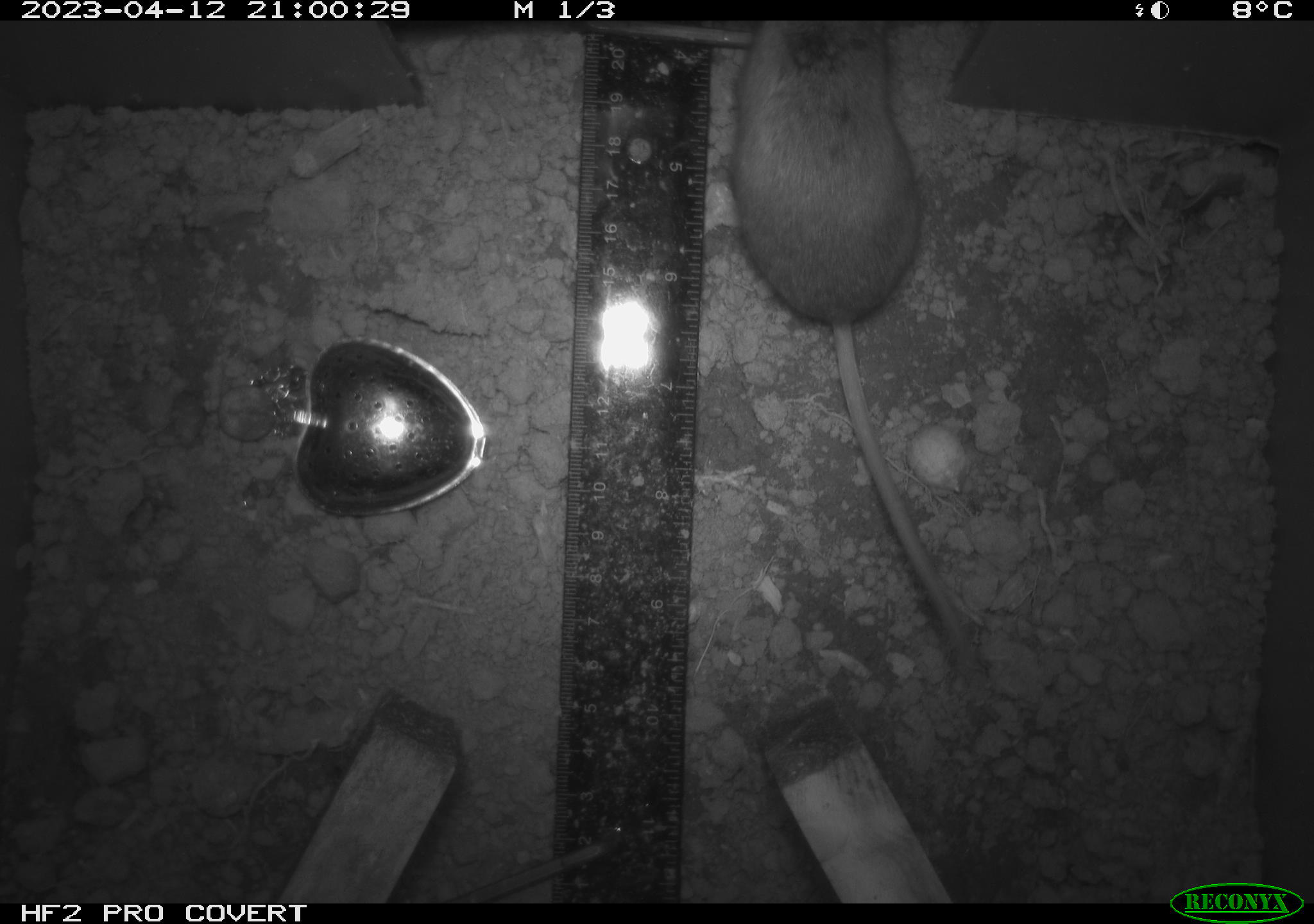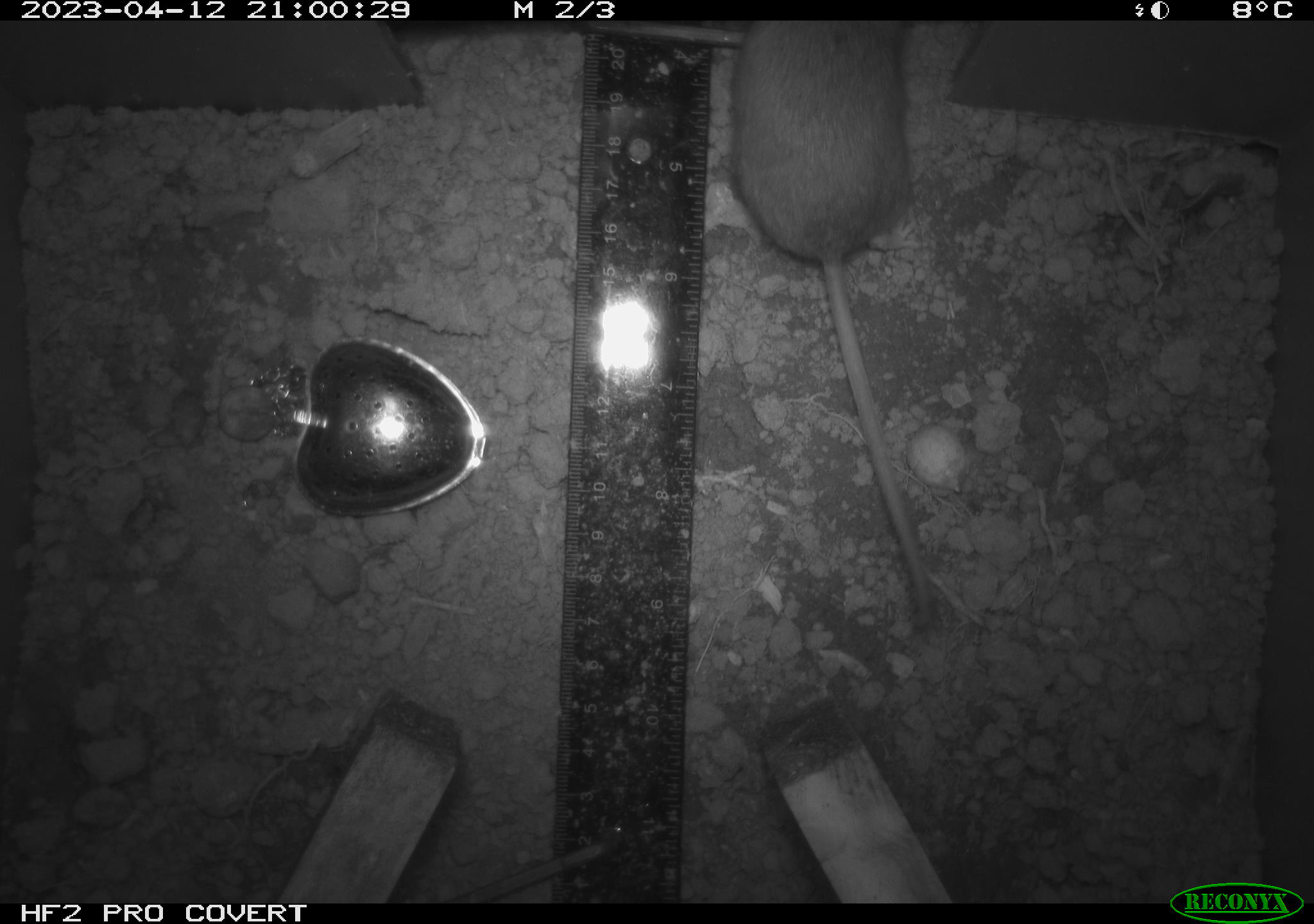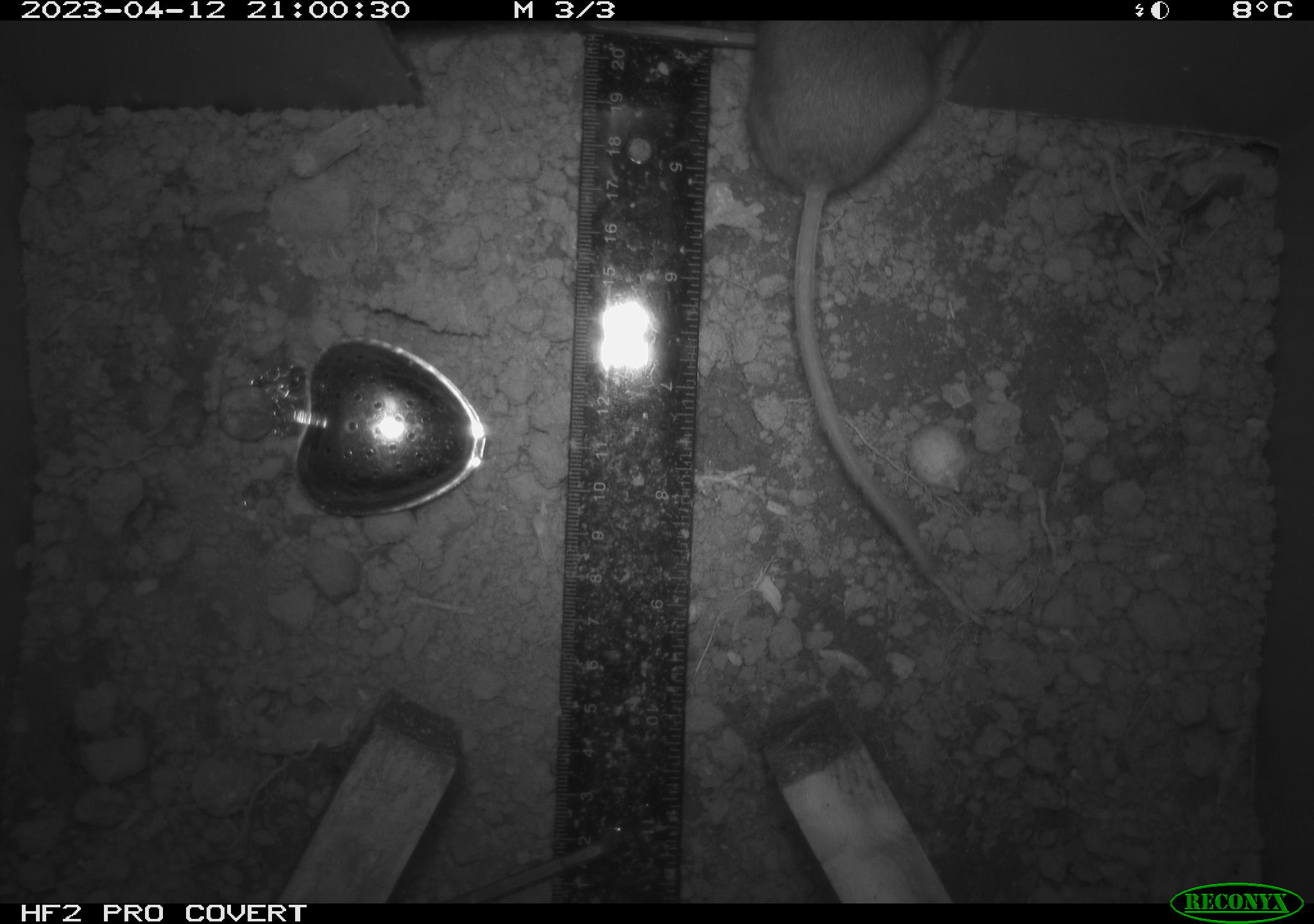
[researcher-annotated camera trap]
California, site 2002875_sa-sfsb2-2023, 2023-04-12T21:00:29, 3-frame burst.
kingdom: Animalia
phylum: Chordata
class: Mammalia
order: Rodentia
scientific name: Rodentia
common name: mouse species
Mouse species (Rodentia).